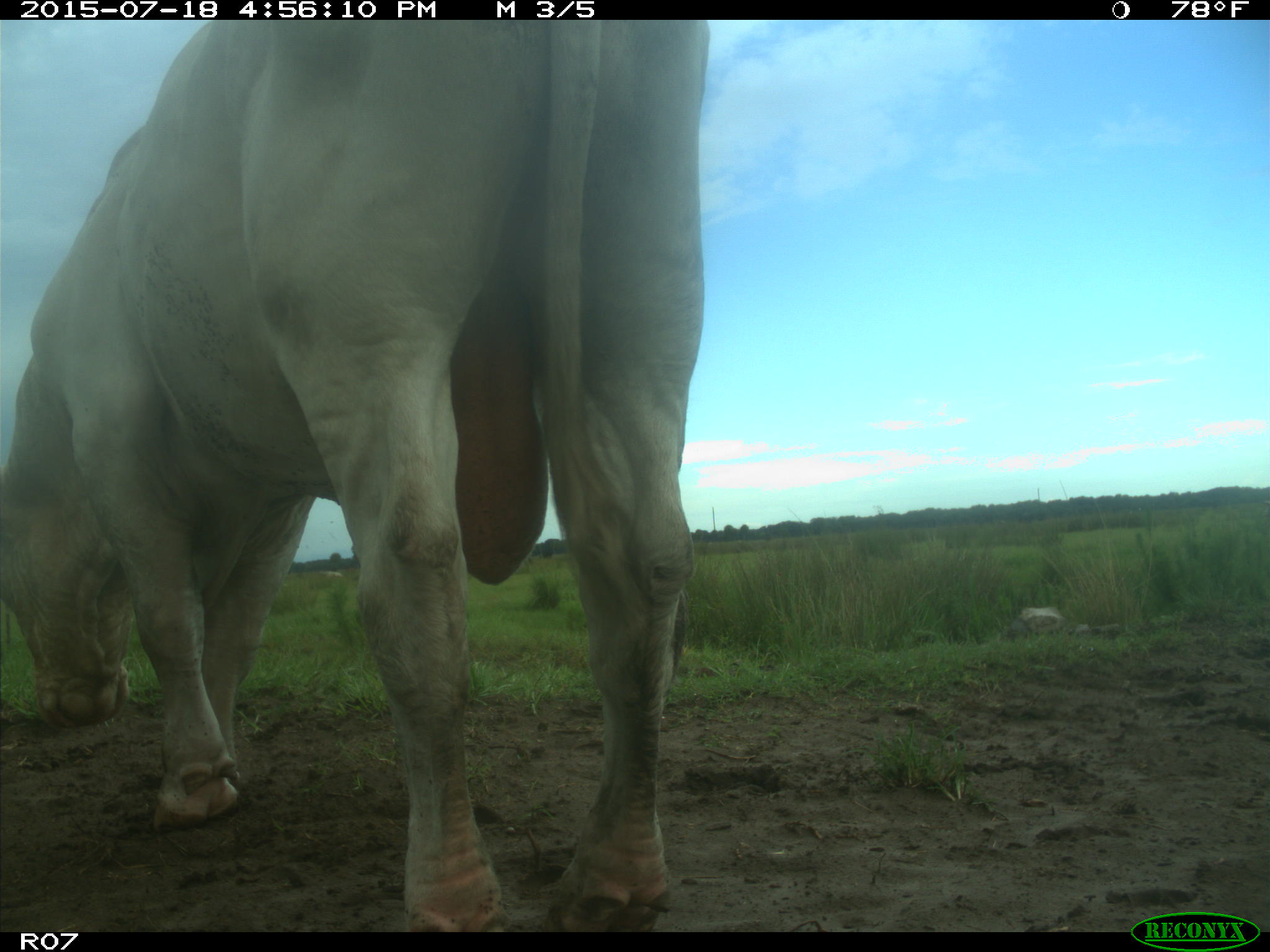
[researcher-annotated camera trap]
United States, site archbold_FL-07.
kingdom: Animalia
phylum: Chordata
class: Mammalia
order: Artiodactyla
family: Bovidae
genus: Bos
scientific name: Bos taurus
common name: domestic cow